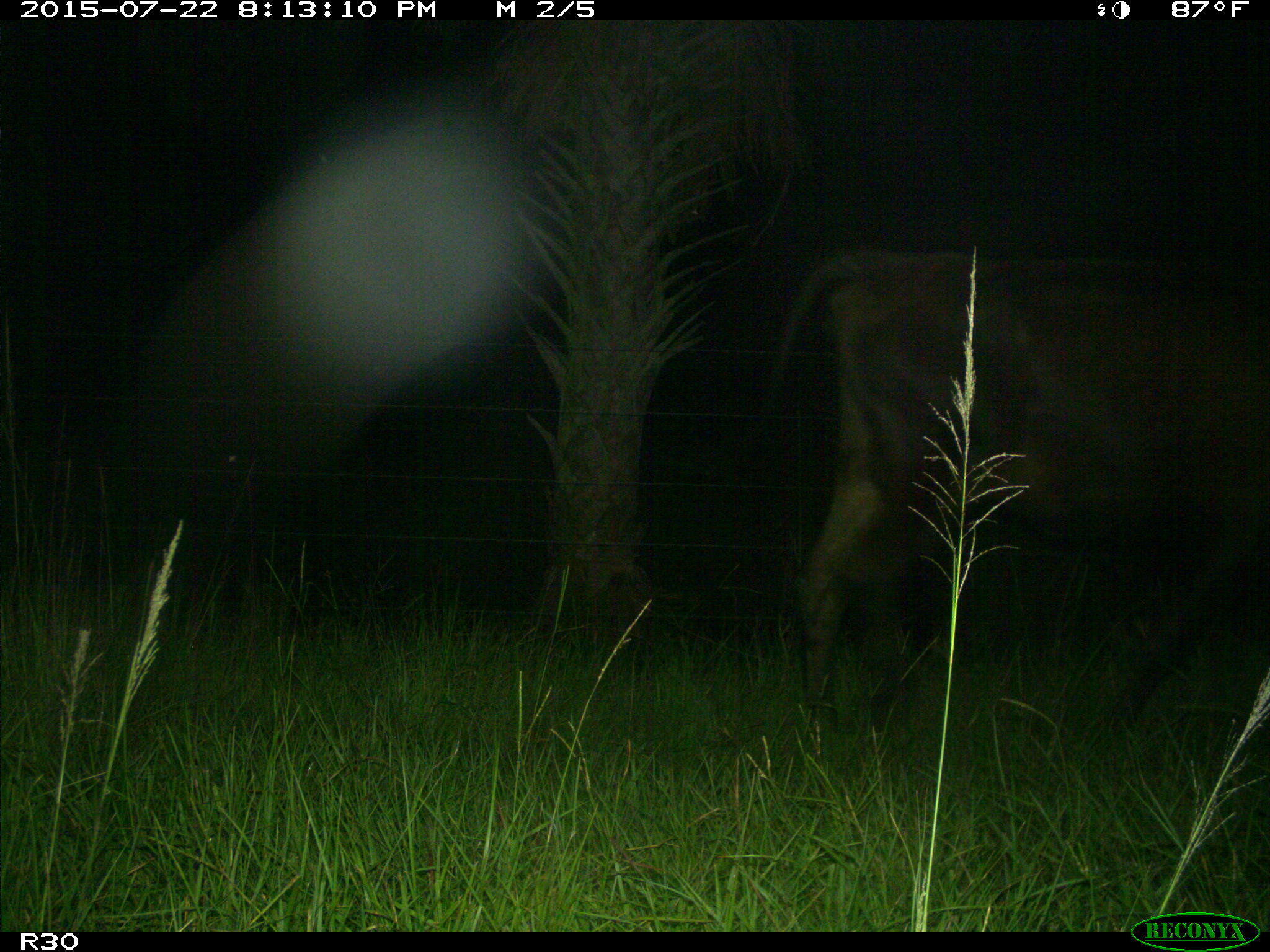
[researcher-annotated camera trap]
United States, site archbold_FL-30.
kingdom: Animalia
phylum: Chordata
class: Mammalia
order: Artiodactyla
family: Bovidae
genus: Bos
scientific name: Bos taurus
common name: domestic cow